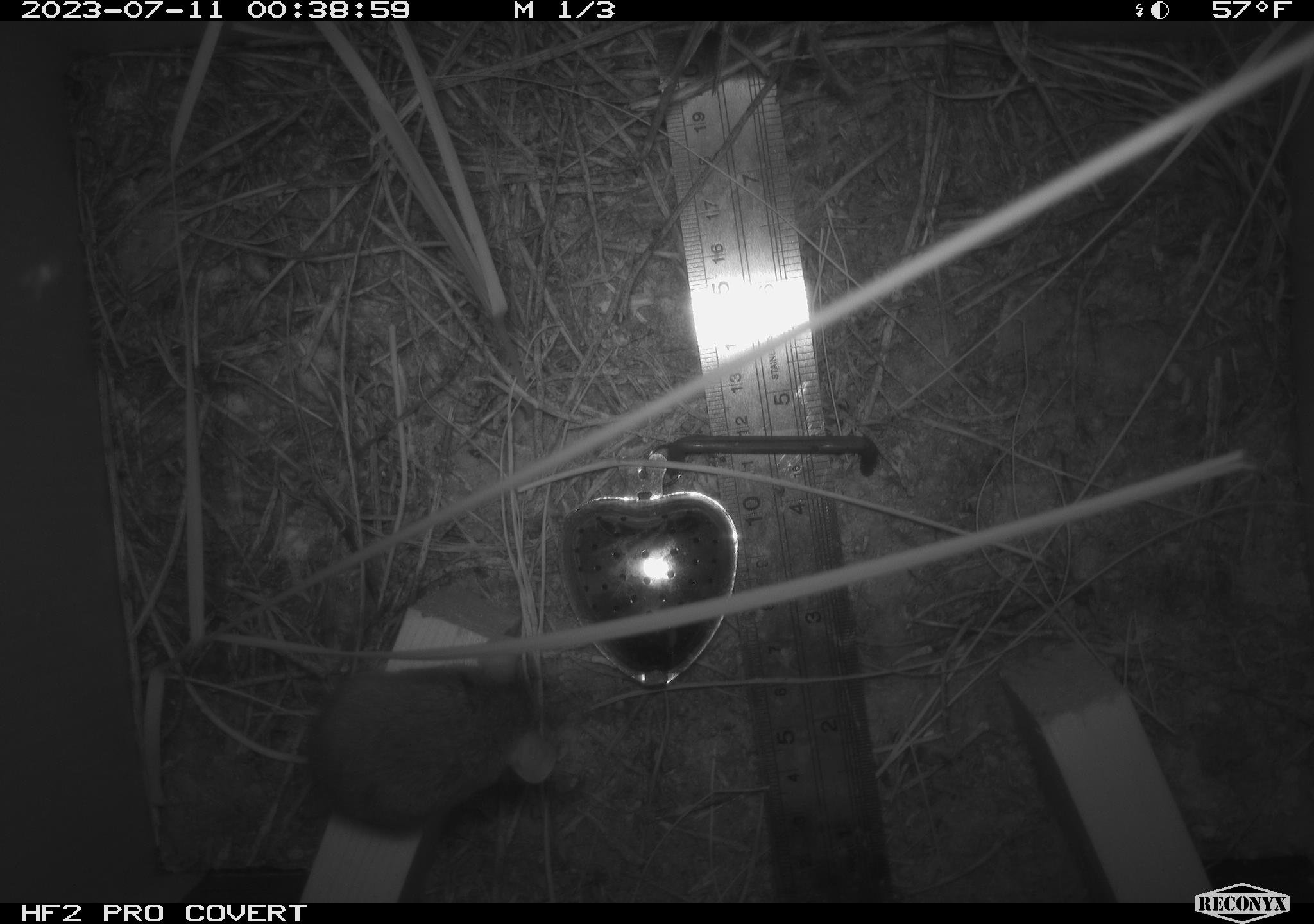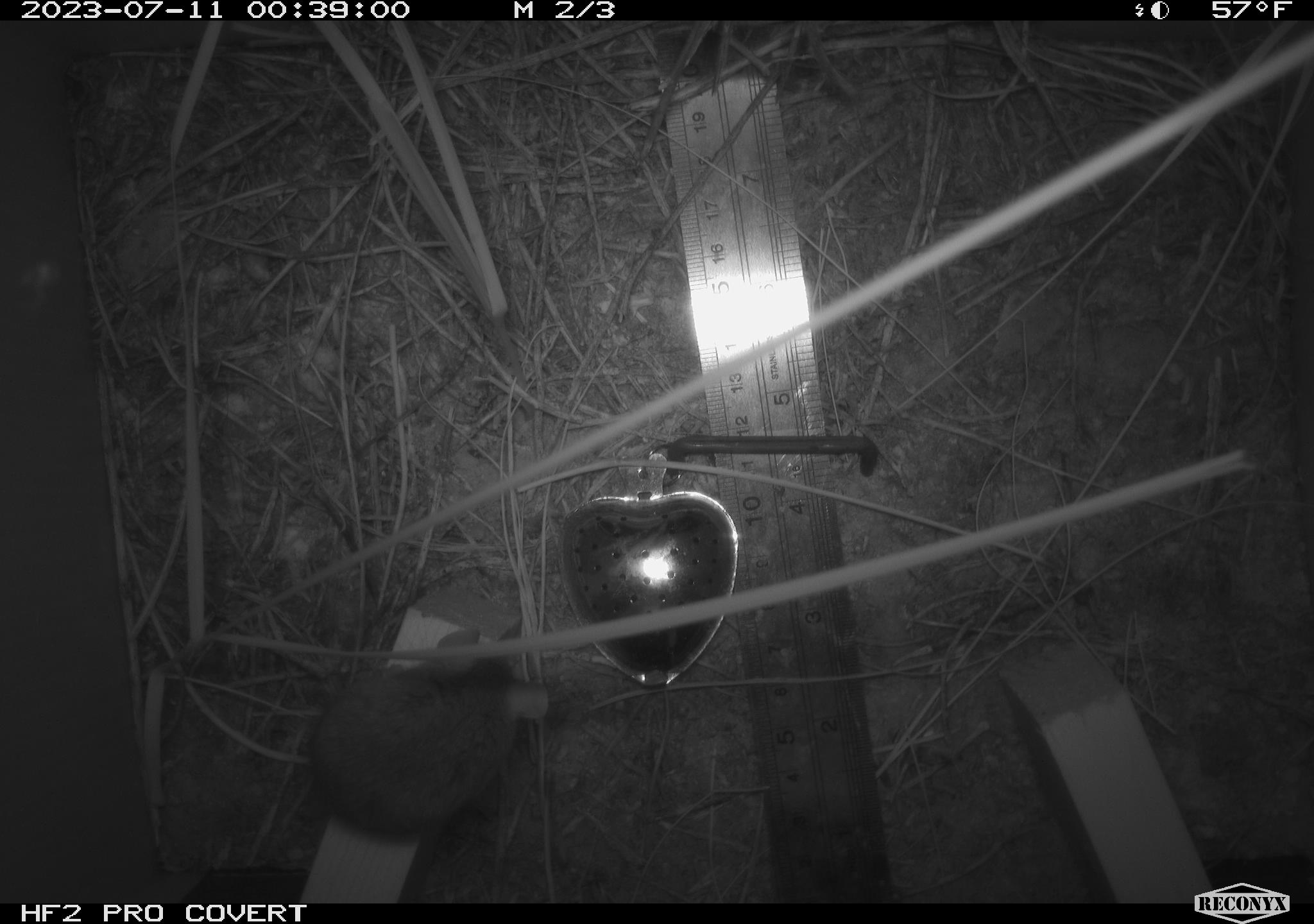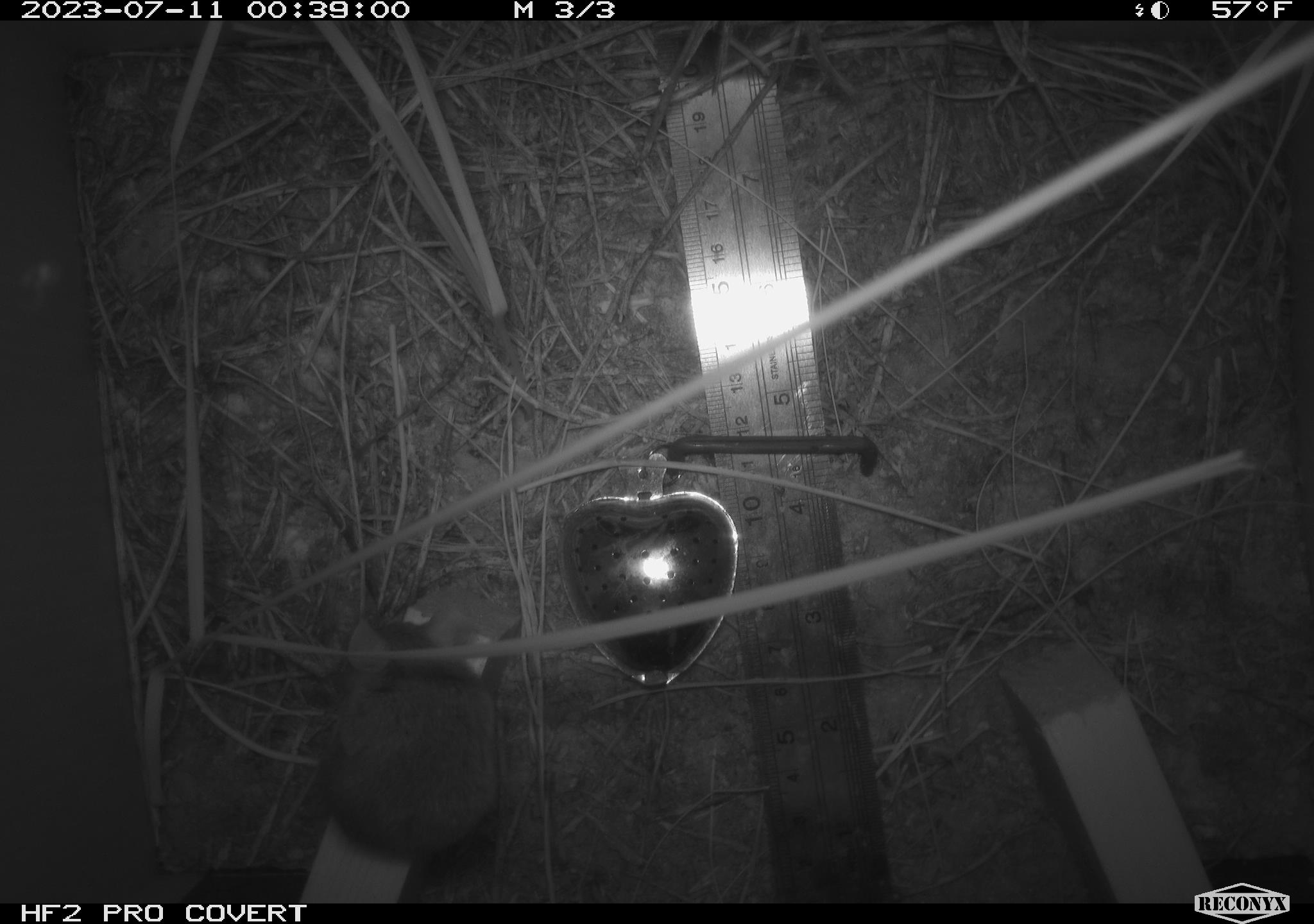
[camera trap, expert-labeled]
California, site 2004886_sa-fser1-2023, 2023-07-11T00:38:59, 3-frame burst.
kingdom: Animalia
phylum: Chordata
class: Mammalia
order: Rodentia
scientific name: Rodentia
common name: mouse species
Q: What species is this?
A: Mouse species (Rodentia).